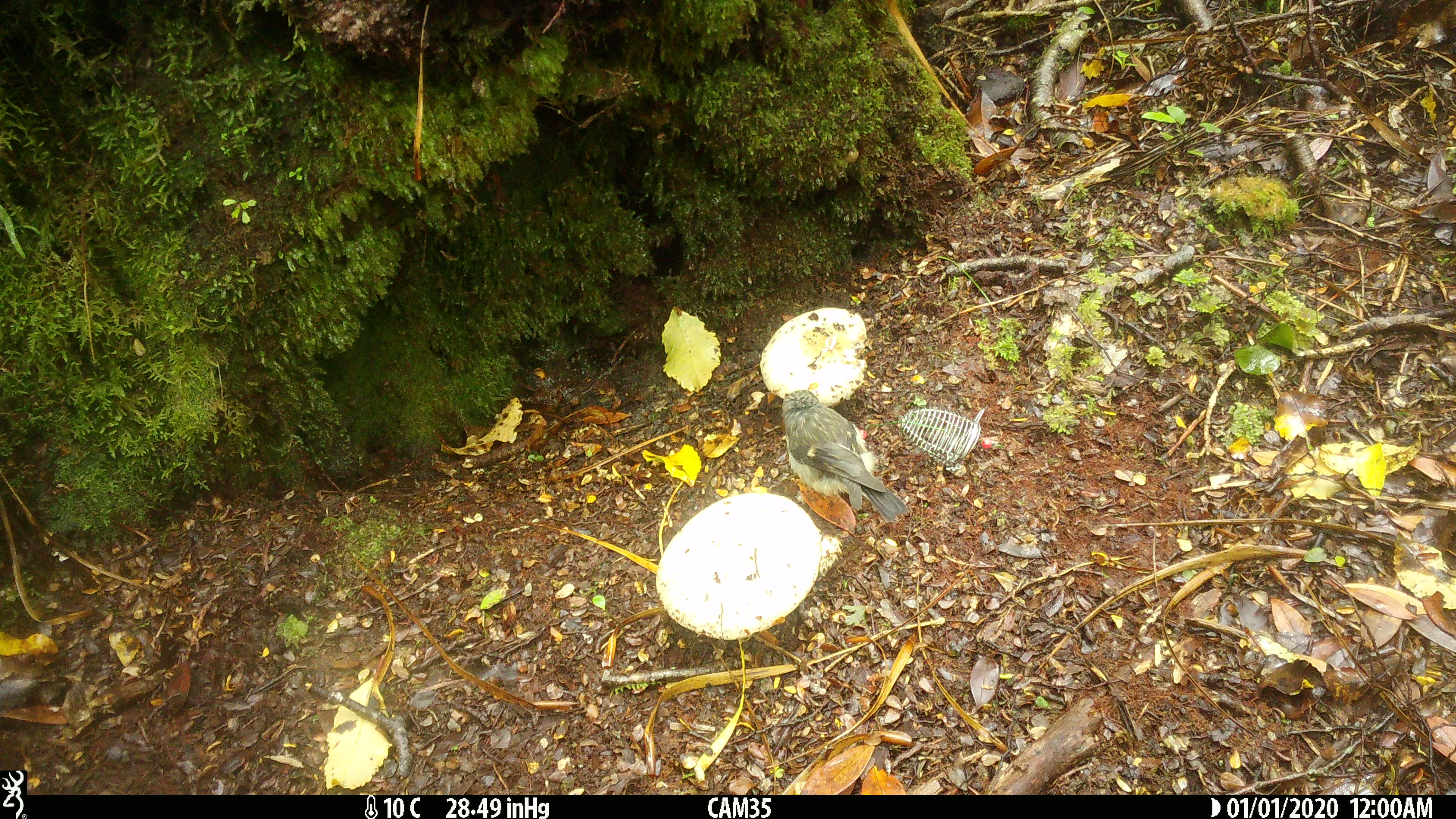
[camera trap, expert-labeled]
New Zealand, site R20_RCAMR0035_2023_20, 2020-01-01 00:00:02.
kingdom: Animalia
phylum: Chordata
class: Aves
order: Passeriformes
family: Petroicidae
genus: Petroica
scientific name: Petroica macrocephala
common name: tomtit